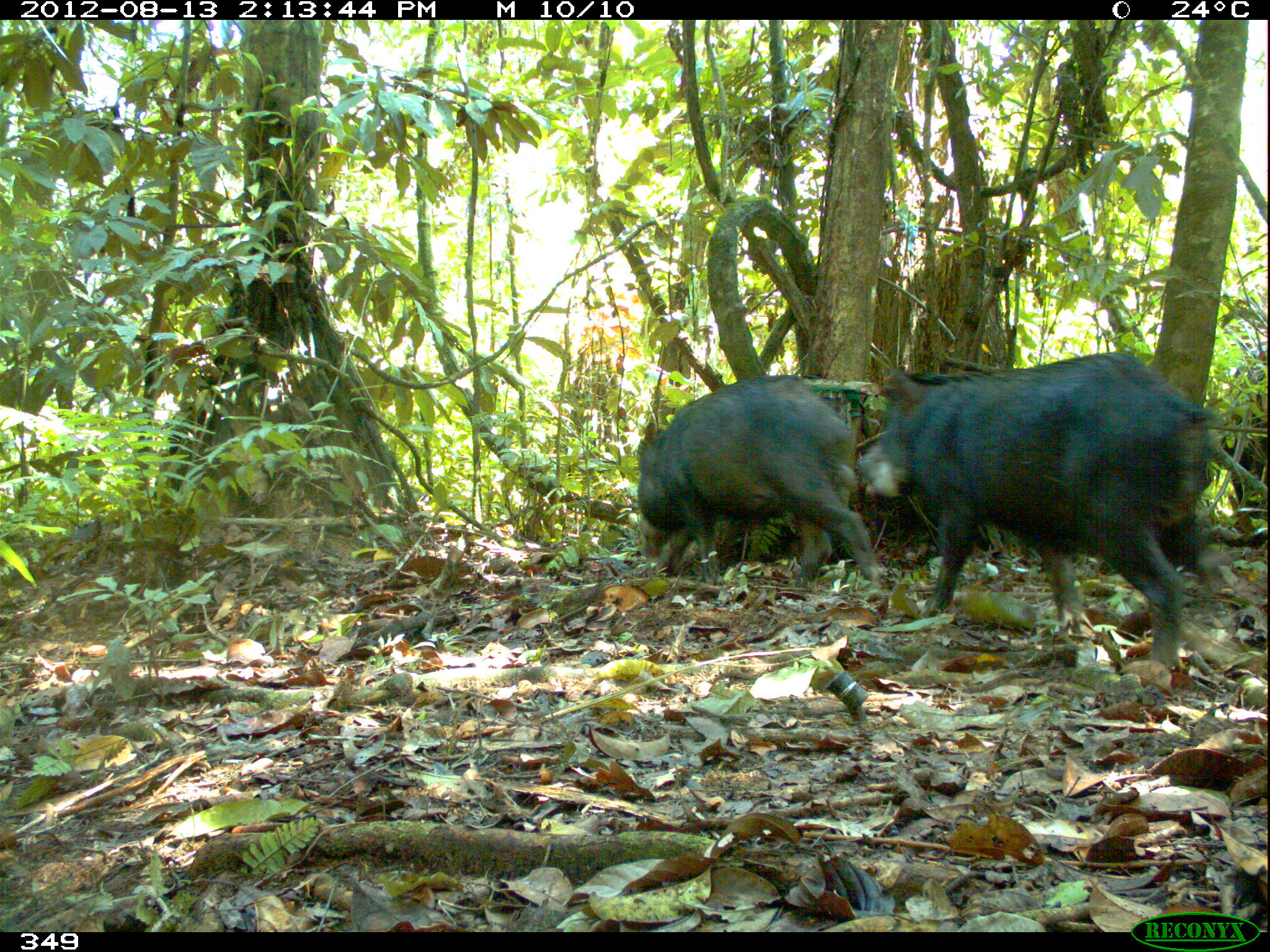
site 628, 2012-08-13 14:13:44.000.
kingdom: Animalia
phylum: Chordata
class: Mammalia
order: Artiodactyla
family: Tayassuidae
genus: Tayassu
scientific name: Tayassu pecari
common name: white-lipped peccary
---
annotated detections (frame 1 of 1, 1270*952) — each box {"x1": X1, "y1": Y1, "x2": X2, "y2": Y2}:
tayassu pecari: {"x1": 856, "y1": 350, "x2": 1233, "y2": 677}; {"x1": 637, "y1": 373, "x2": 894, "y2": 587}